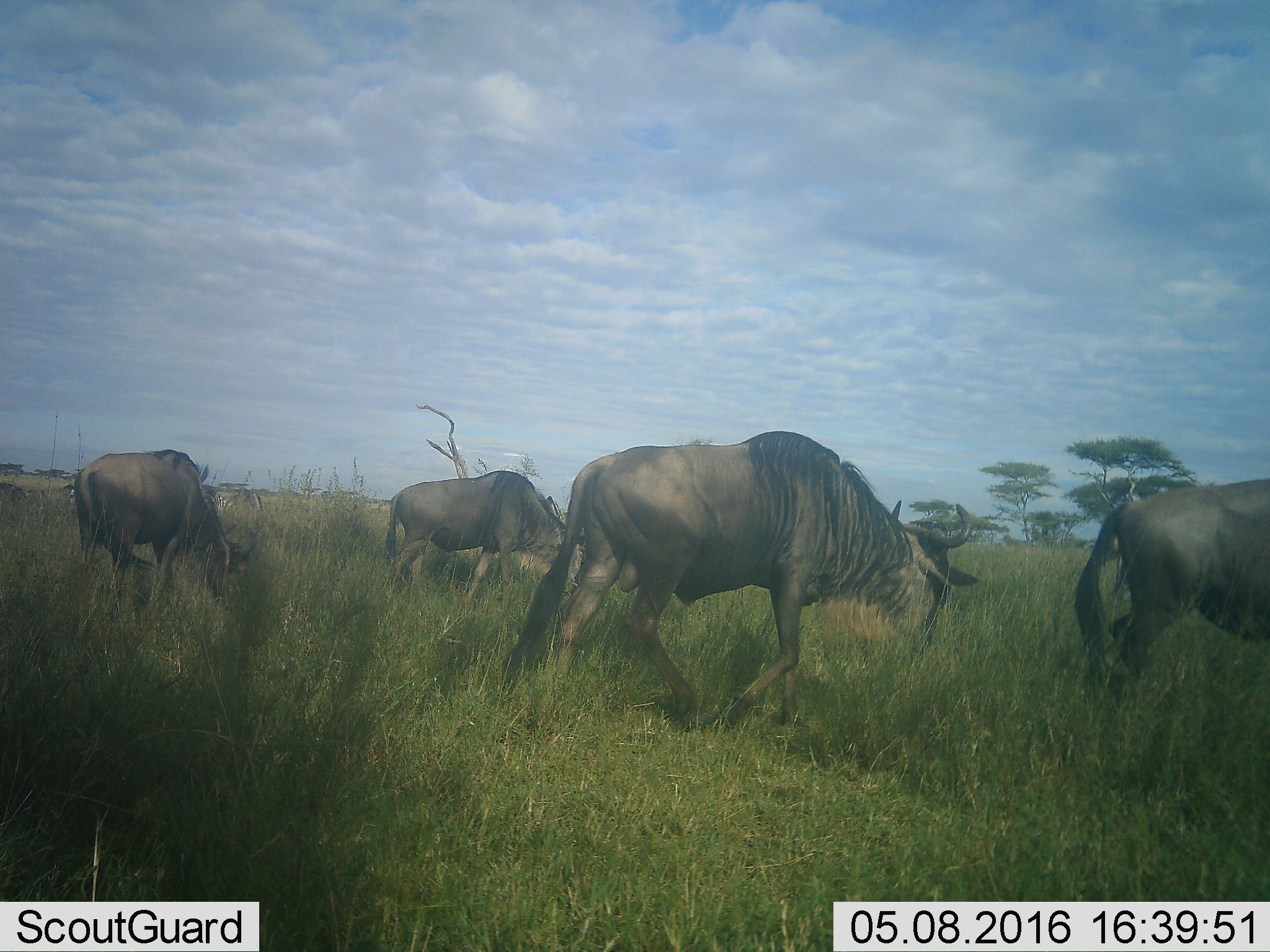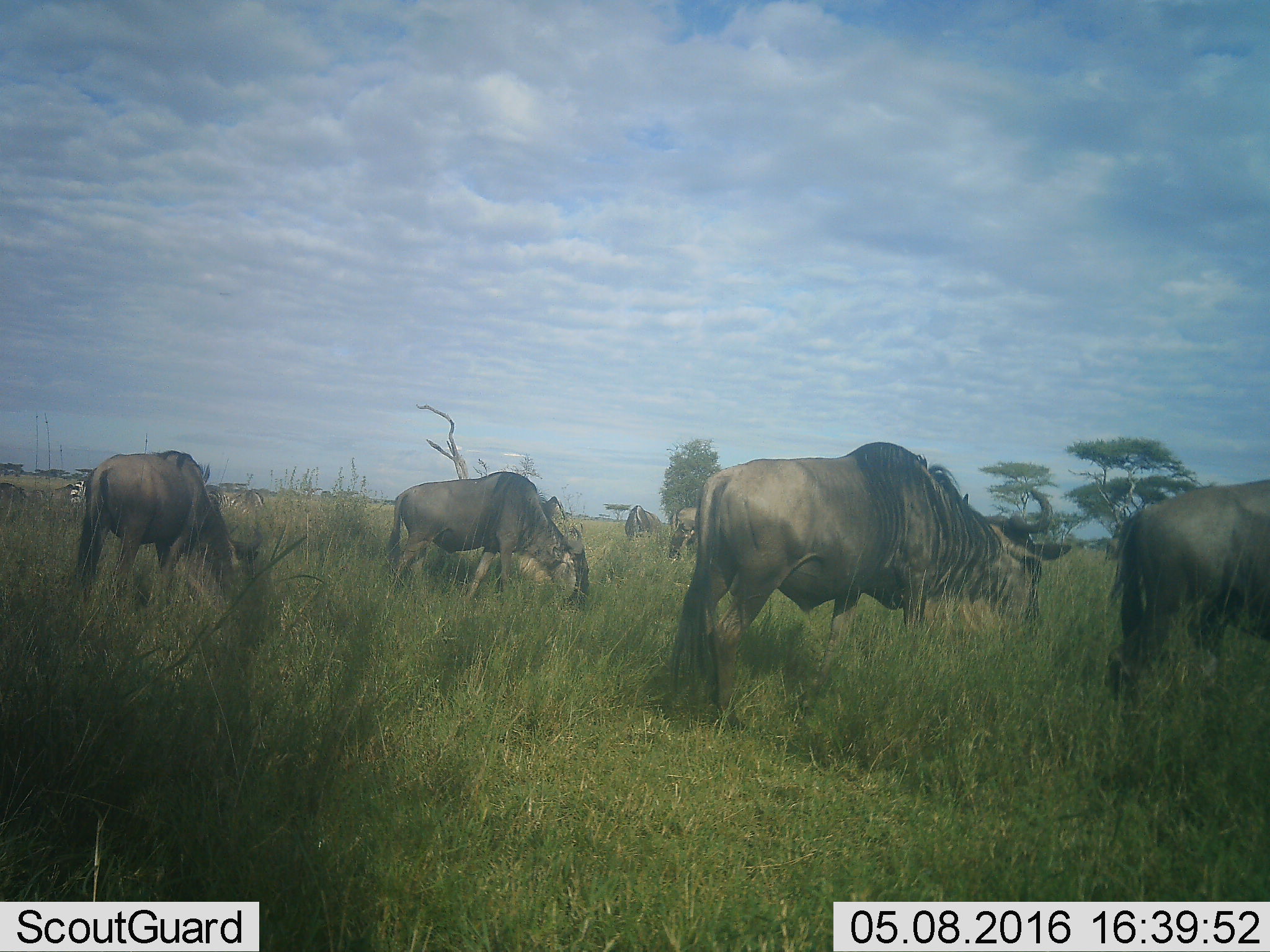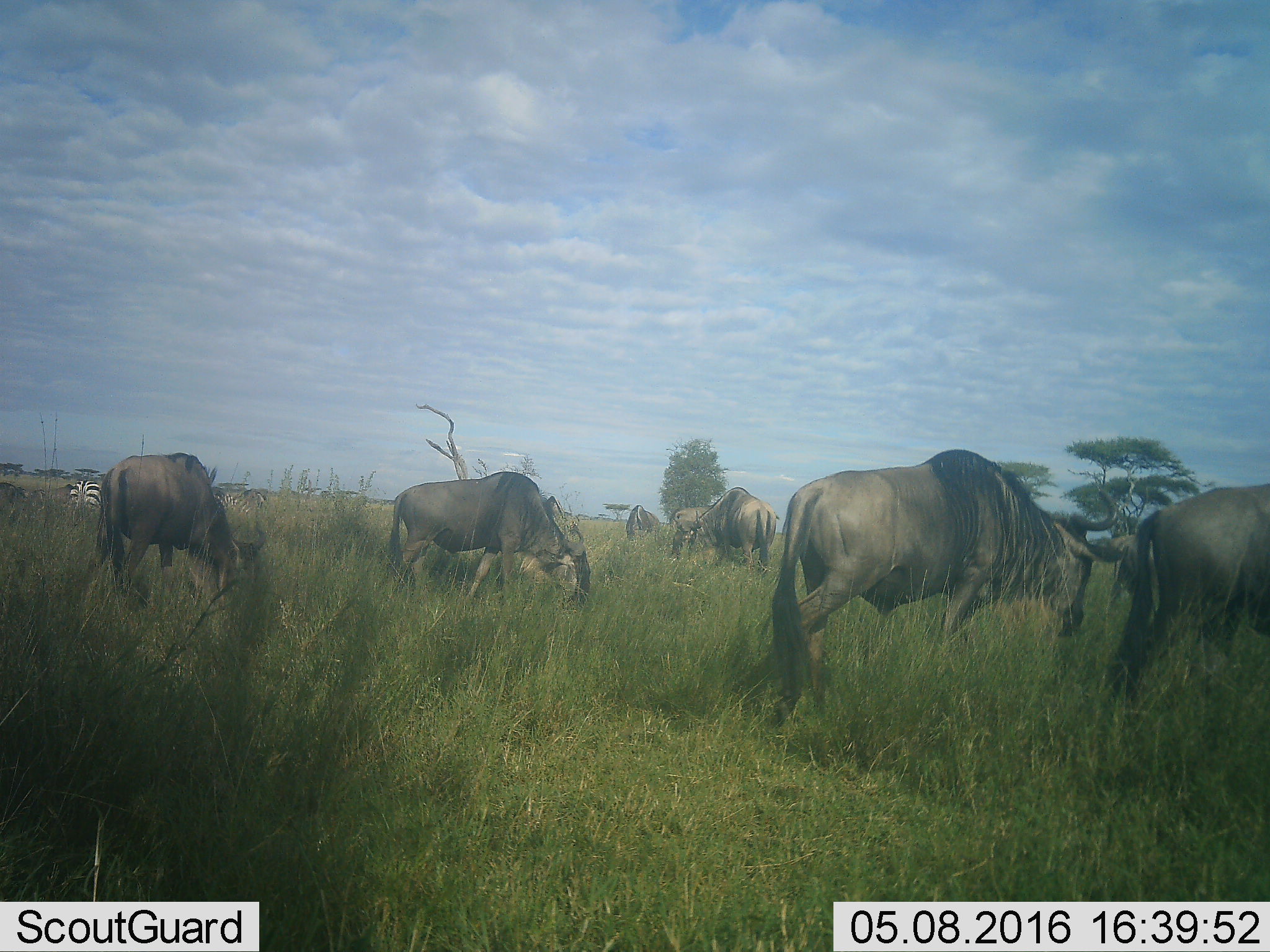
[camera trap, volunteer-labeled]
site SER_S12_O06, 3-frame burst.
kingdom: Animalia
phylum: Chordata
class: Mammalia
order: Artiodactyla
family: Bovidae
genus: Connochaetes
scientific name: Connochaetes taurinus taurinus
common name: blue wildebeest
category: wildebeestblue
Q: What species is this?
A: Wildebeestblue (blue wildebeest) (Connochaetes taurinus taurinus).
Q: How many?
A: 4.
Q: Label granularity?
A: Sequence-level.